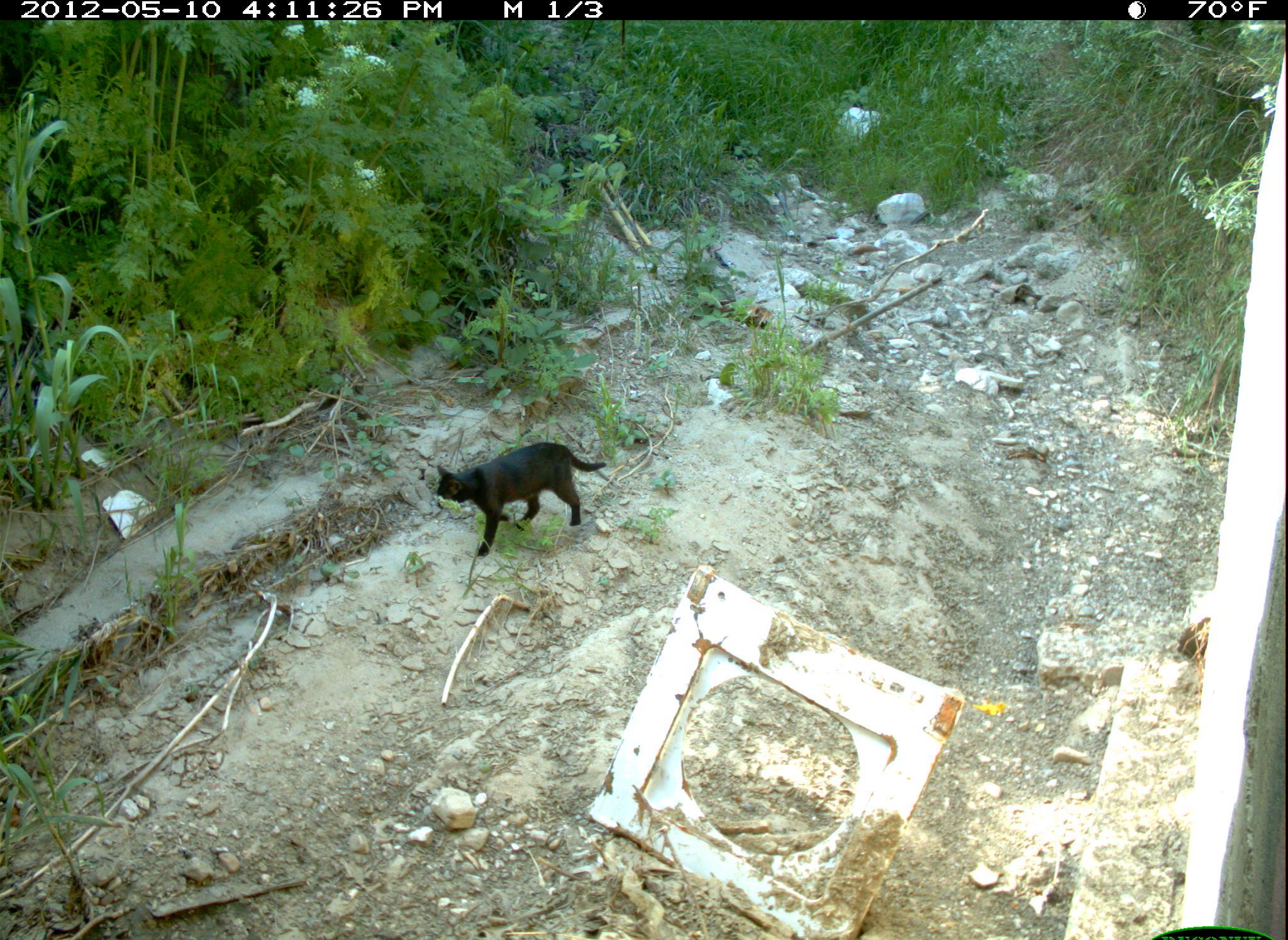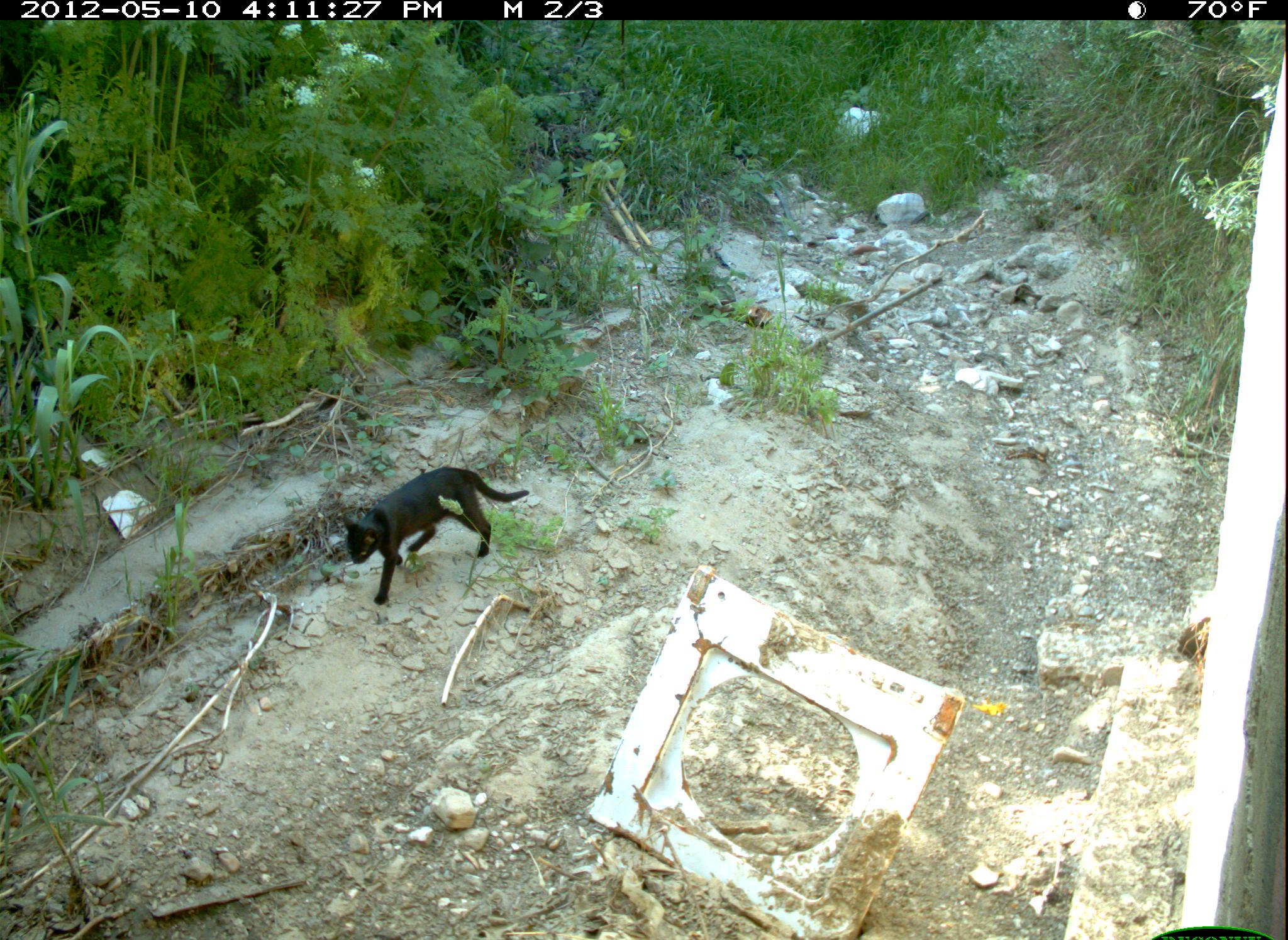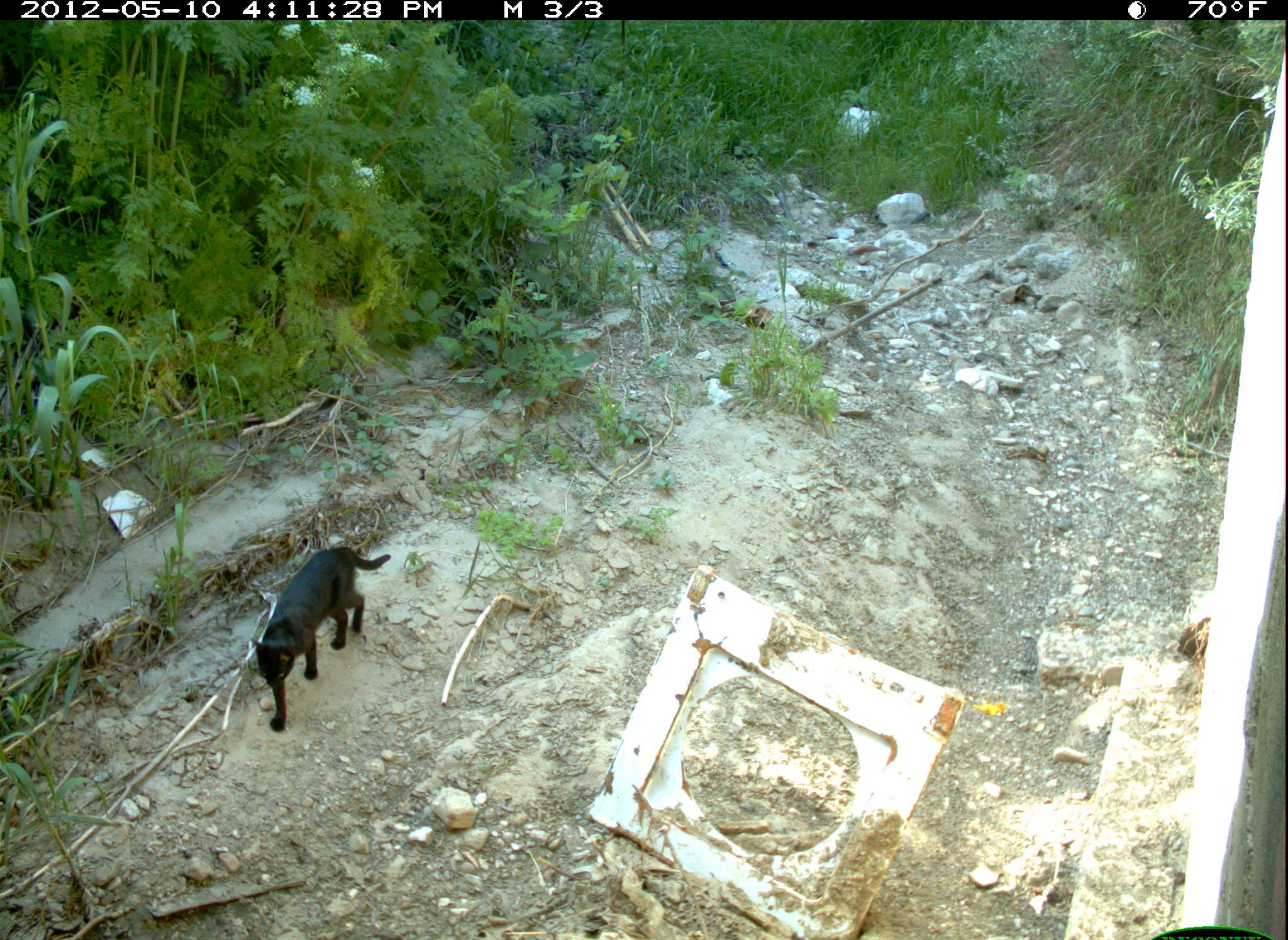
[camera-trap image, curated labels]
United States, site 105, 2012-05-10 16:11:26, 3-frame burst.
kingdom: Animalia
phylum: Chordata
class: Mammalia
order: Carnivora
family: Felidae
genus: Felis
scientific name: Felis catus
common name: cat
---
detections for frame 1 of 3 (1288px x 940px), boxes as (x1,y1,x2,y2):
cat: (429,434,615,563)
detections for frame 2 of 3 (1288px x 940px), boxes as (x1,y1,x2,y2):
cat: (335,459,533,614)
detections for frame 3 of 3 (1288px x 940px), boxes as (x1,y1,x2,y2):
cat: (248,539,396,738)